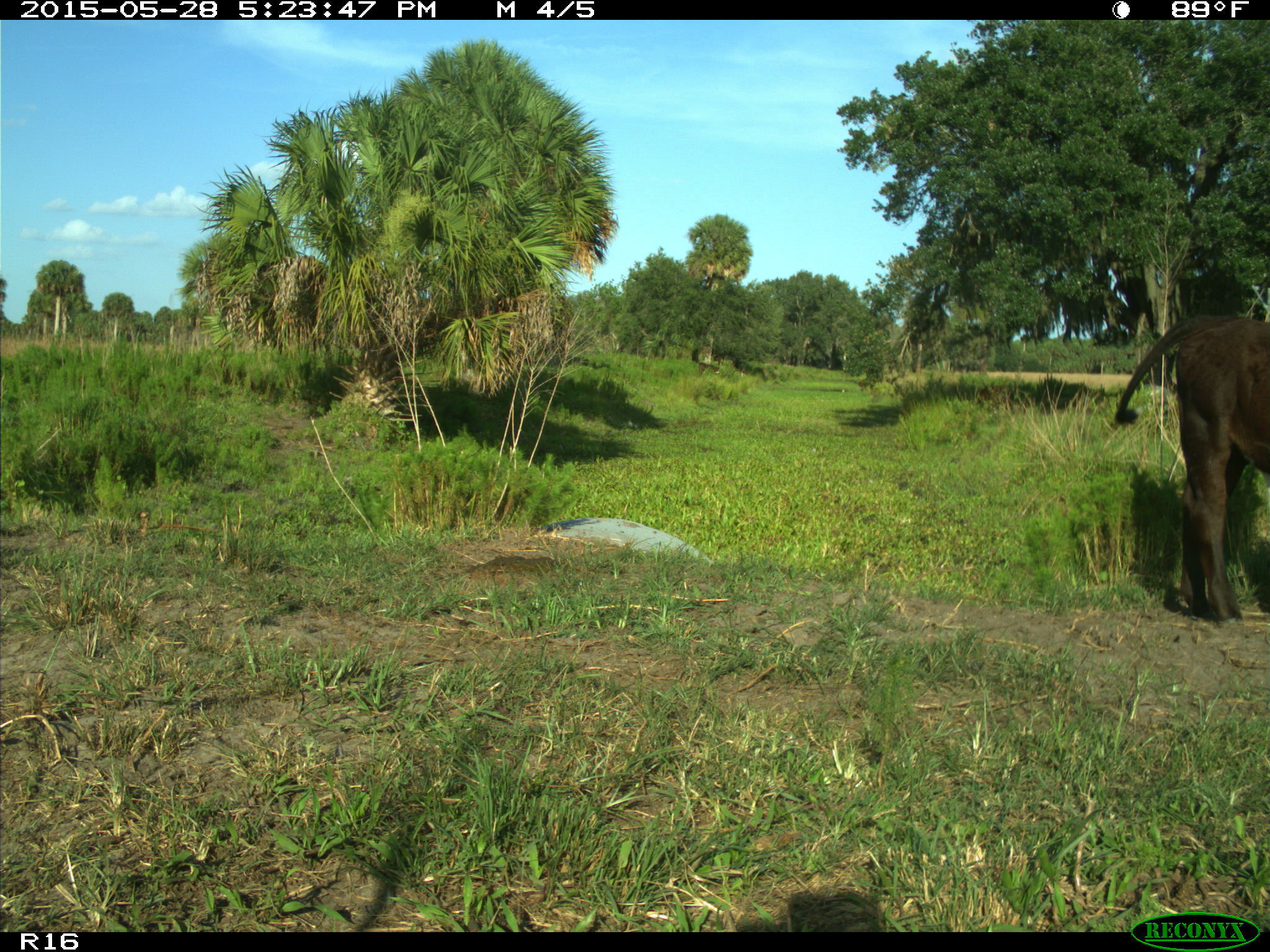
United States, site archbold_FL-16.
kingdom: Animalia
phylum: Chordata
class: Mammalia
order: Artiodactyla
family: Bovidae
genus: Bos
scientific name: Bos taurus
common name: domestic cow